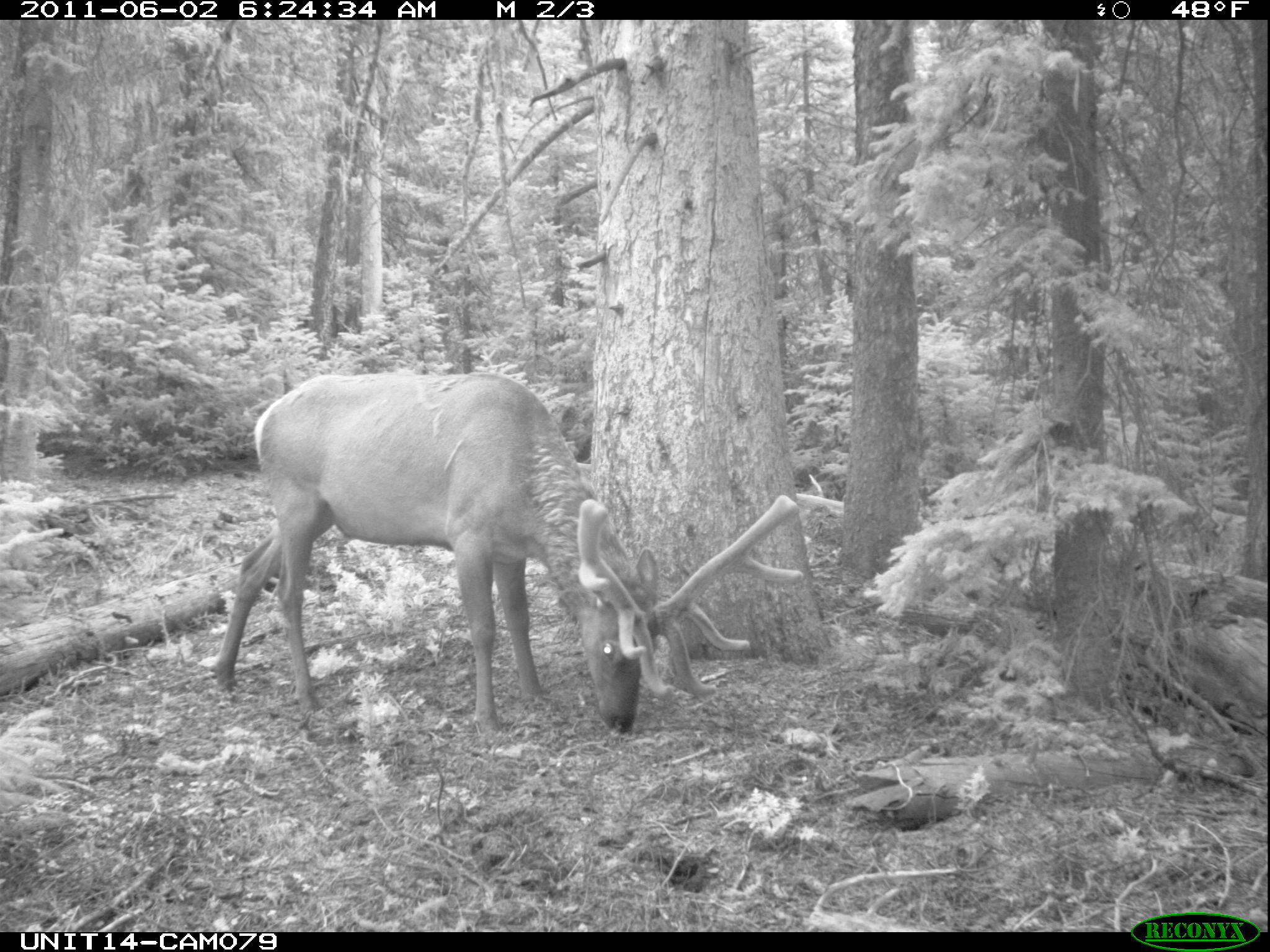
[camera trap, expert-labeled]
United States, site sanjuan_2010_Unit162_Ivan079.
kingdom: Animalia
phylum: Chordata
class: Mammalia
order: Artiodactyla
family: Cervidae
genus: Cervus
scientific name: Cervus elaphus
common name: red deer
Cervus elaphus (red deer).